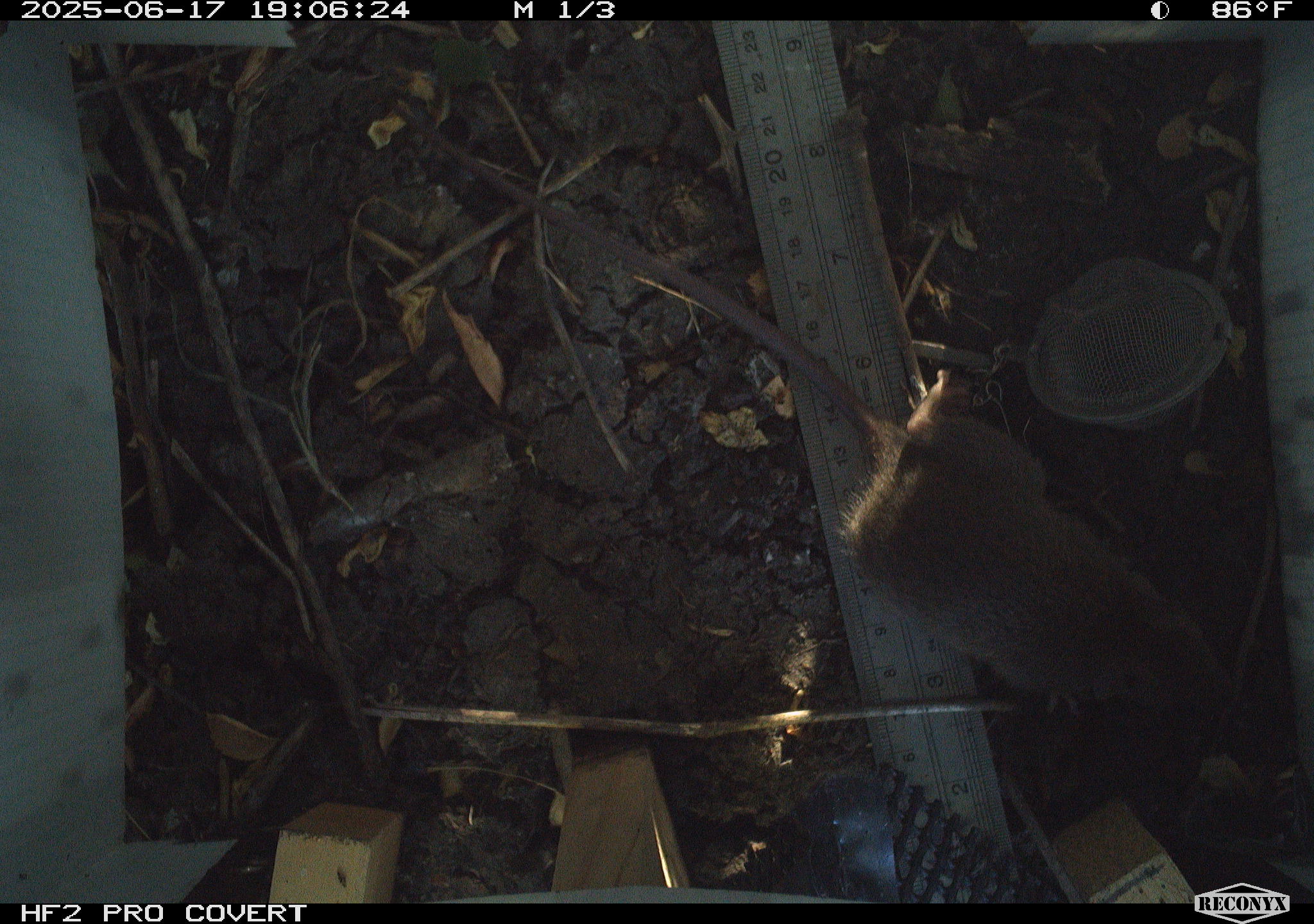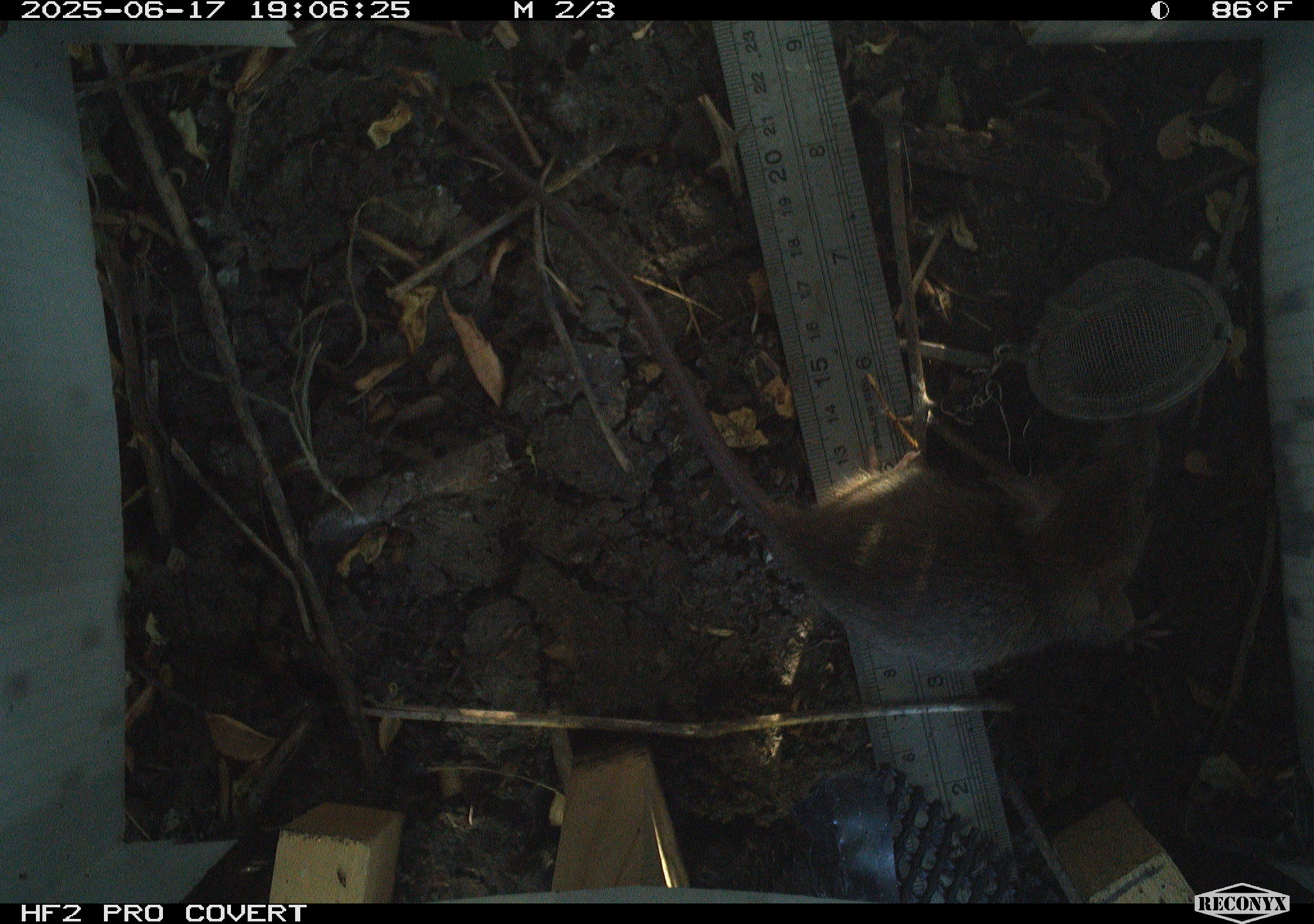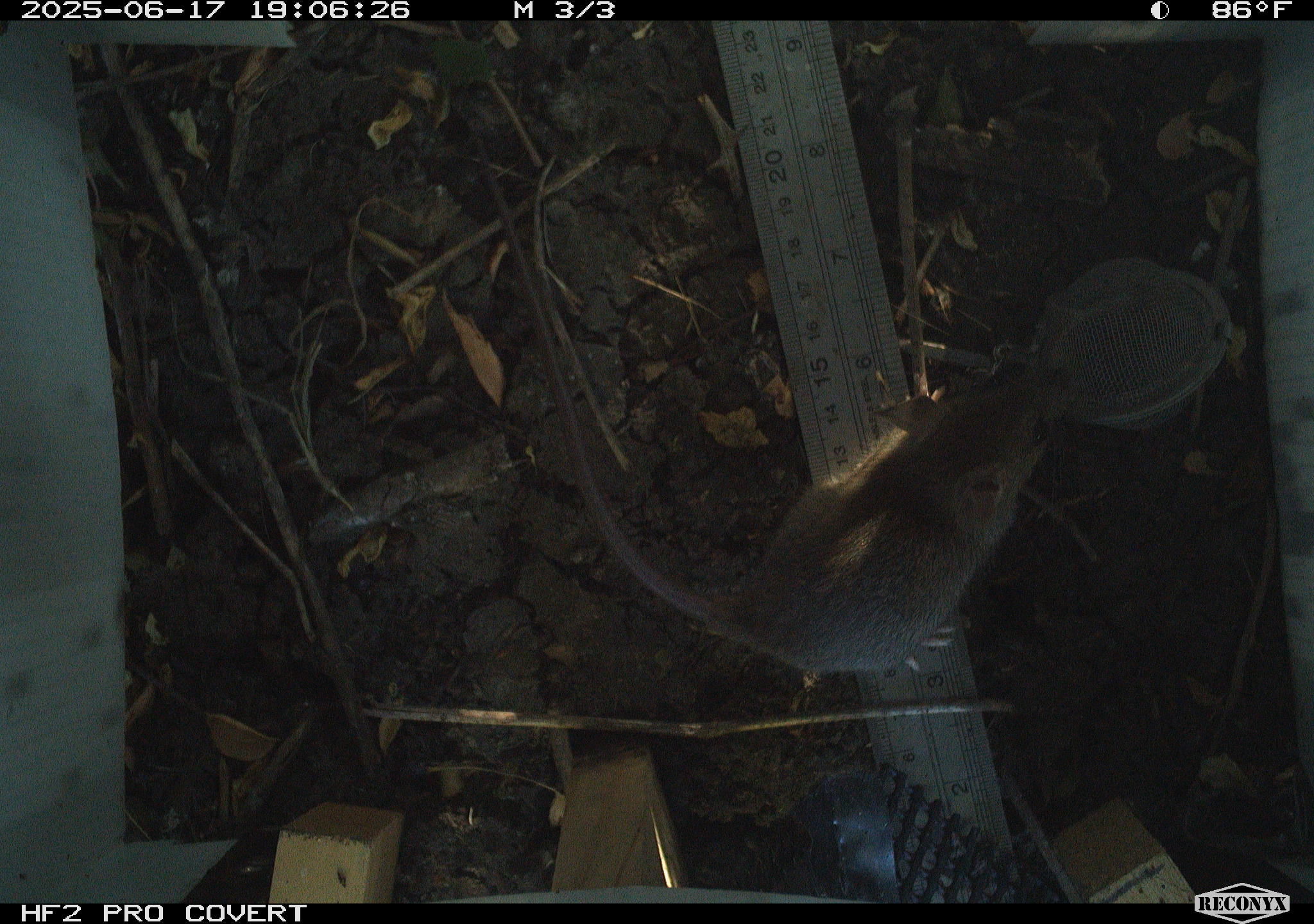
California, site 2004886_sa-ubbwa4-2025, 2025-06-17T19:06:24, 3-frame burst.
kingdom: Animalia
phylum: Chordata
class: Mammalia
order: Rodentia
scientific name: Rodentia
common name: rodent